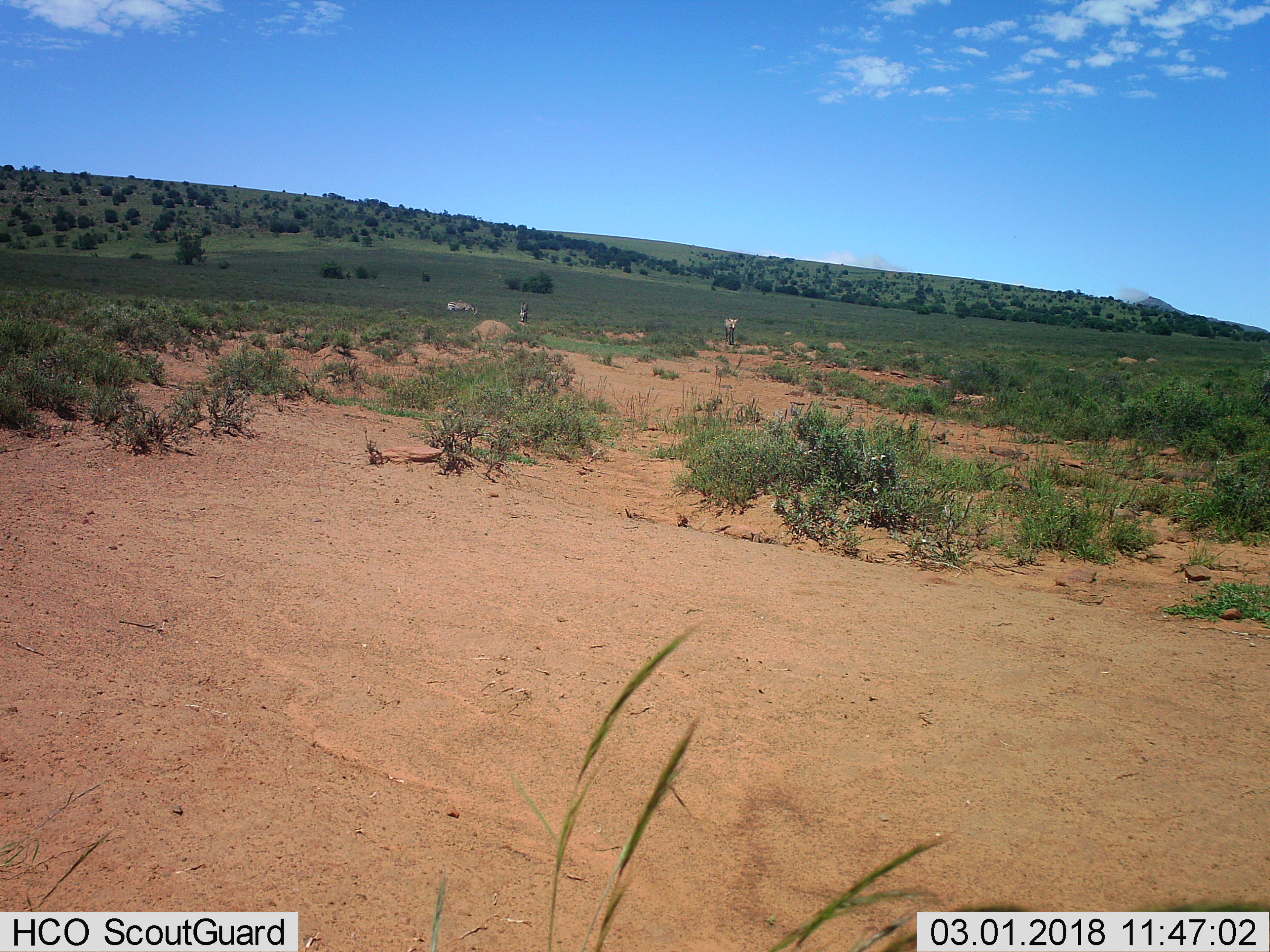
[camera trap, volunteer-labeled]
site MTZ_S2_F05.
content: unidentified animal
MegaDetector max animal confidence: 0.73